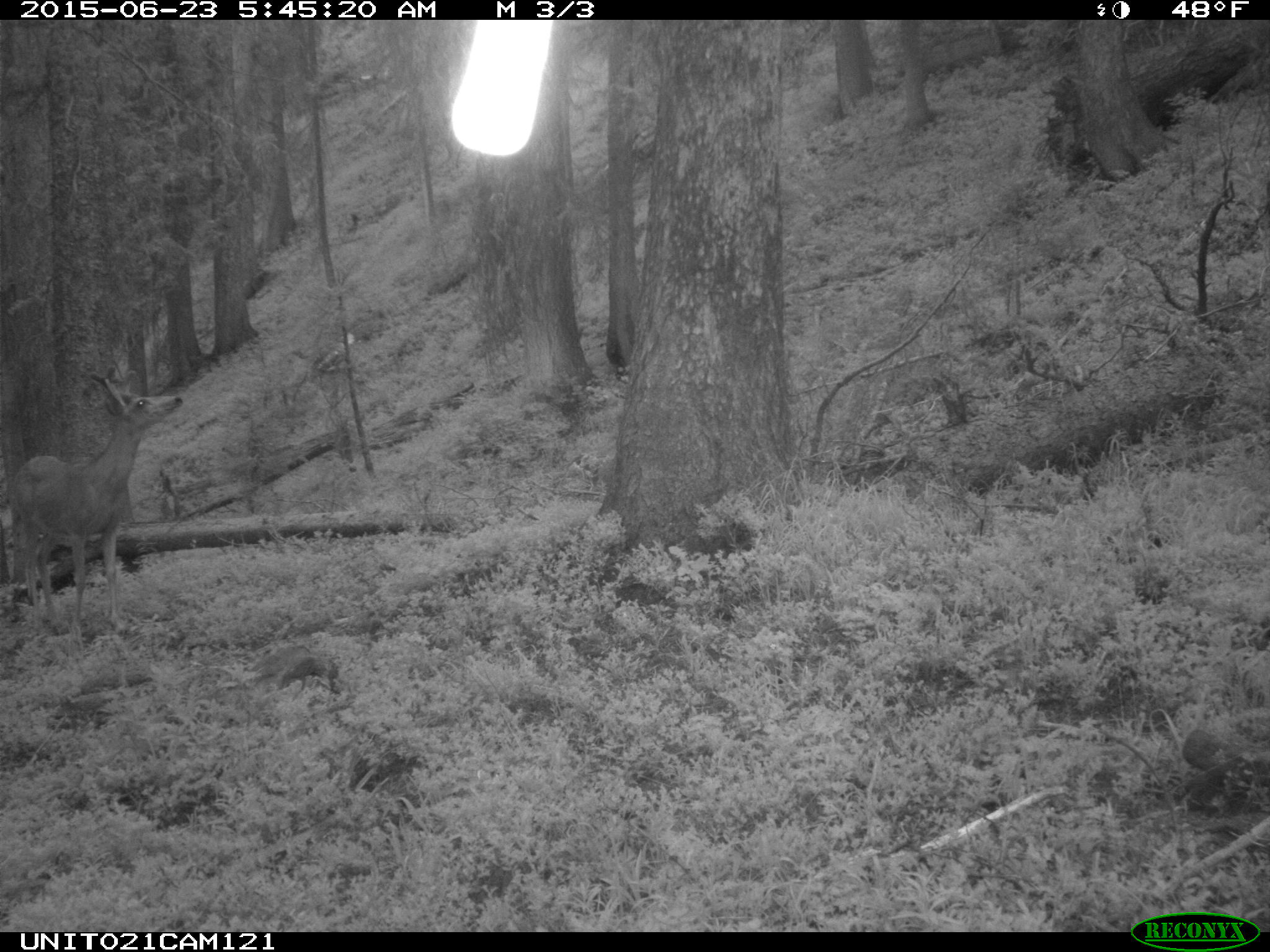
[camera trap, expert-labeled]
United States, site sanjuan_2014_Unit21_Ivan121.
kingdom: Animalia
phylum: Chordata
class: Mammalia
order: Artiodactyla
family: Cervidae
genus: Odocoileus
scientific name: Odocoileus hemionus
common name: mule deer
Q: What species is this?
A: Odocoileus hemionus (mule deer).